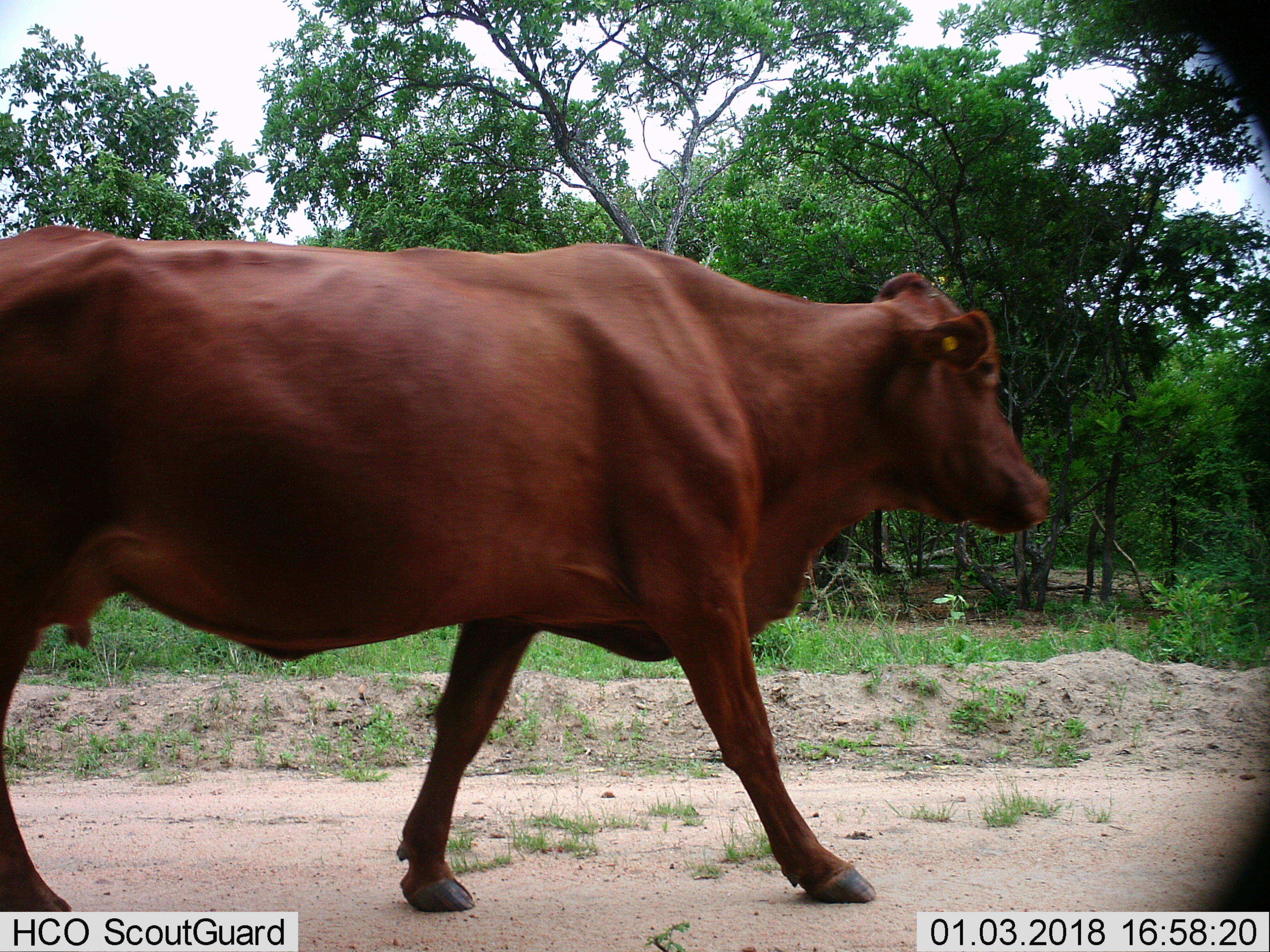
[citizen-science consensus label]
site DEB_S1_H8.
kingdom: Animalia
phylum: Chordata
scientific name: Vertebrata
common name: domestic animal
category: domesticanimal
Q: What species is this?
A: Domesticanimal (domestic animal) (Vertebrata).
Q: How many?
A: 1.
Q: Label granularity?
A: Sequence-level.